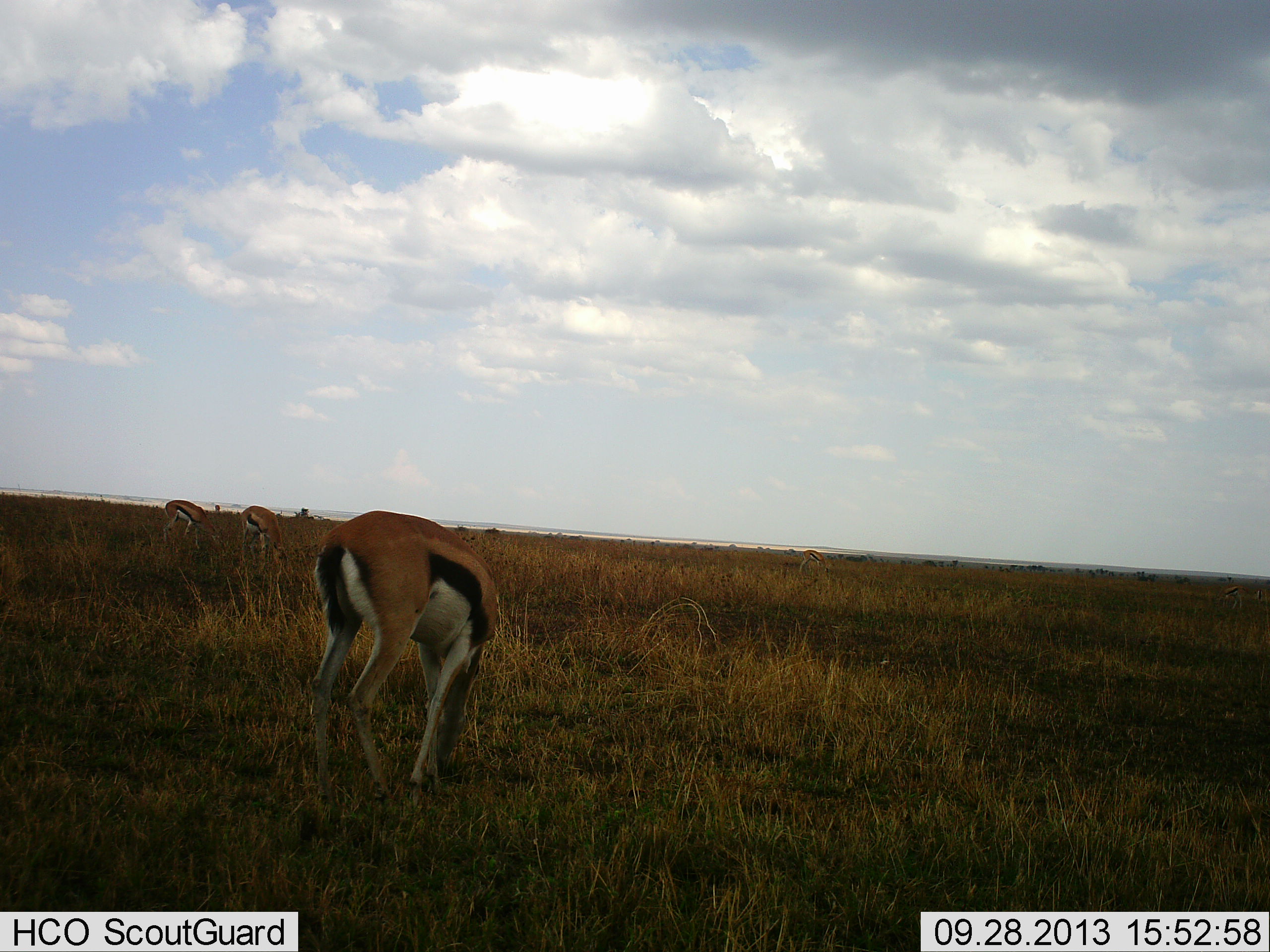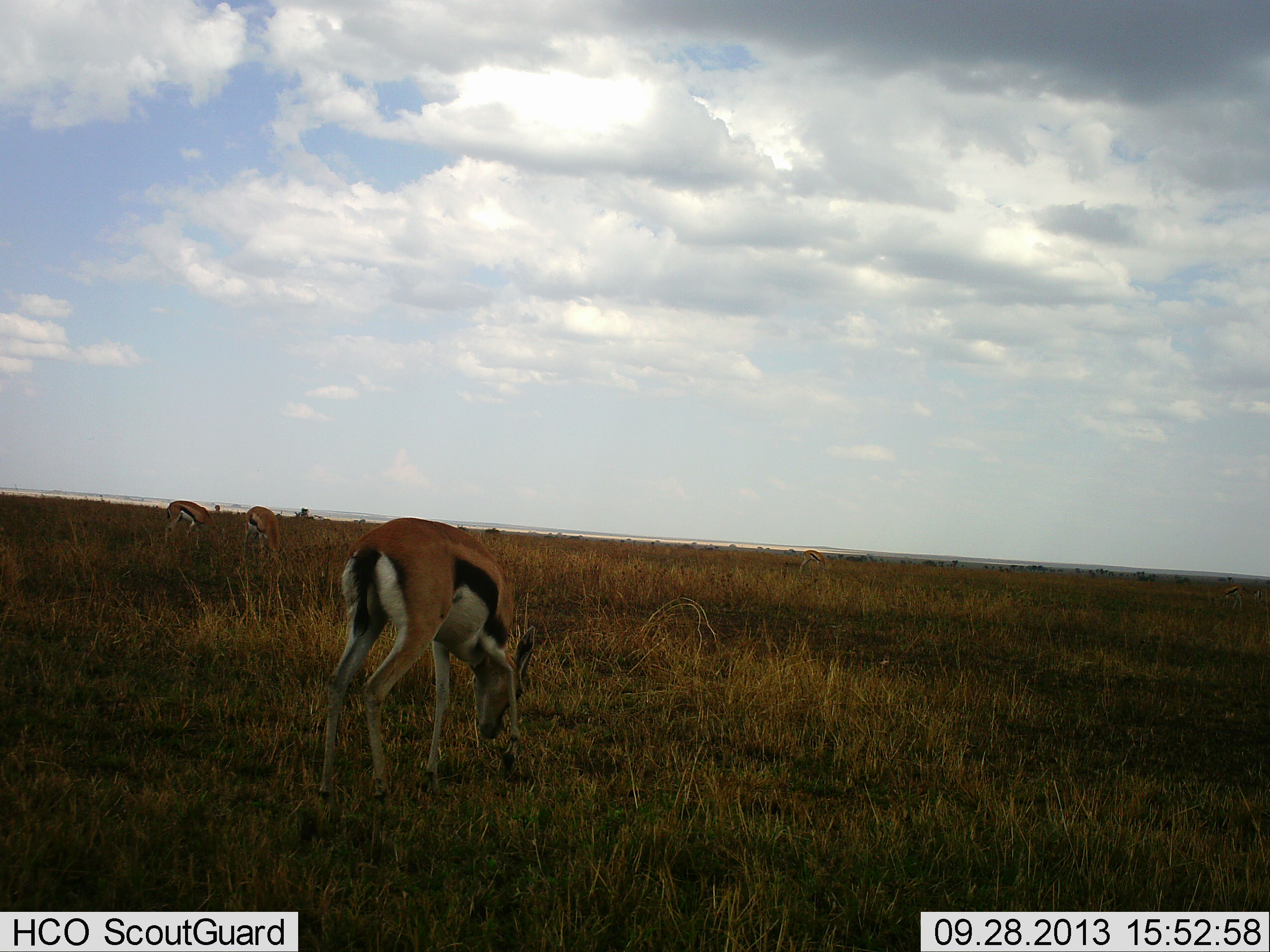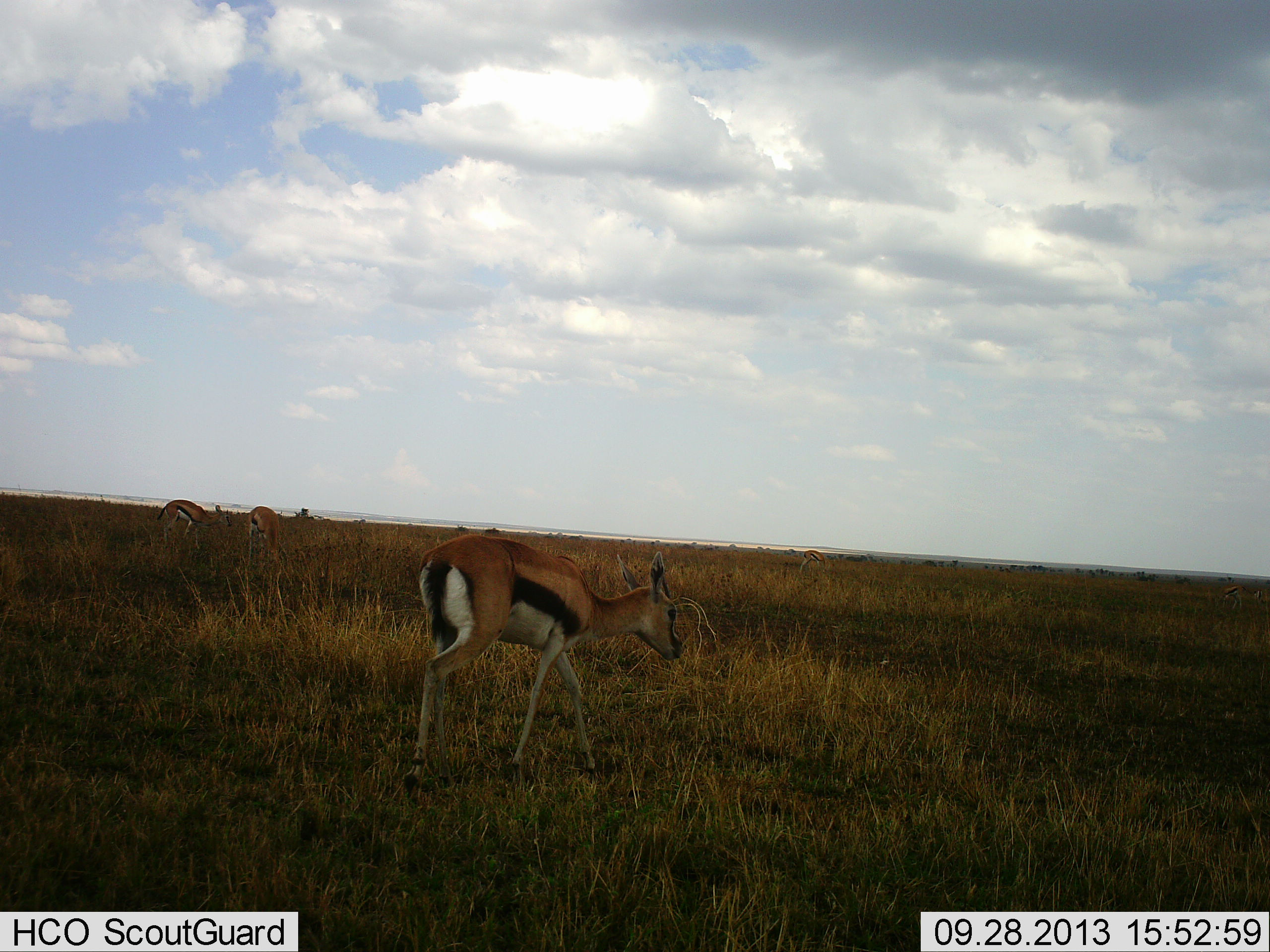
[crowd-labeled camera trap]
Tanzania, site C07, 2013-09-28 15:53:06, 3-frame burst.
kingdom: Animalia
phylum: Chordata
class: Mammalia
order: Artiodactyla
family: Bovidae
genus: Eudorcas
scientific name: Eudorcas thomsonii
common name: thomson's gazelle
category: gazellethomsons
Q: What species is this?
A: Gazellethomsons (thomson's gazelle) (Eudorcas thomsonii).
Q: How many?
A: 3.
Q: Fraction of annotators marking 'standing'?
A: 20%.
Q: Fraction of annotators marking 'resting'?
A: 0%.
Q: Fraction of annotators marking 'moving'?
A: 10%.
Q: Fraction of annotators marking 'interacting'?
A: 0%.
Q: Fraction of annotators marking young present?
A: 0%.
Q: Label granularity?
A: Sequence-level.